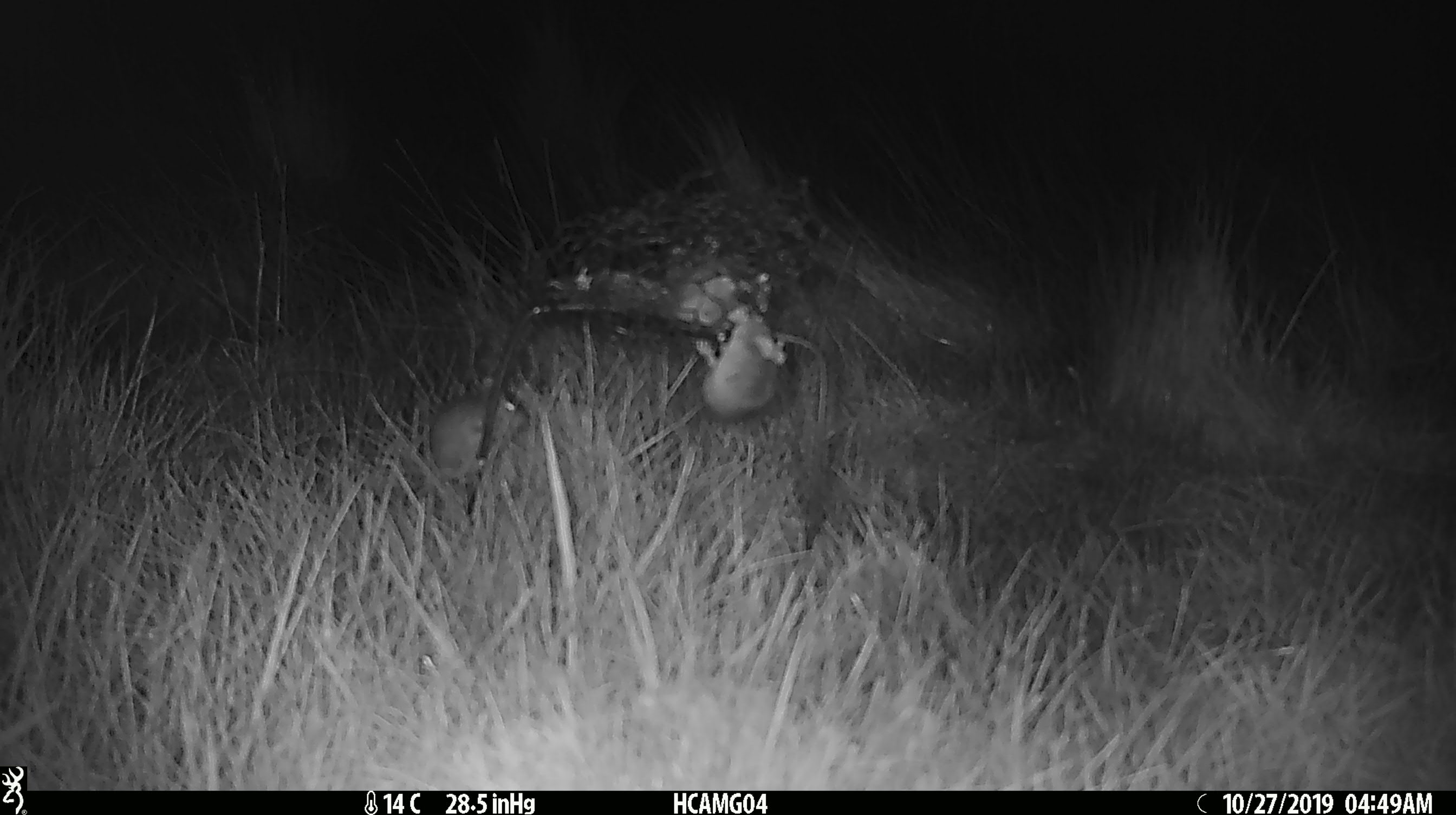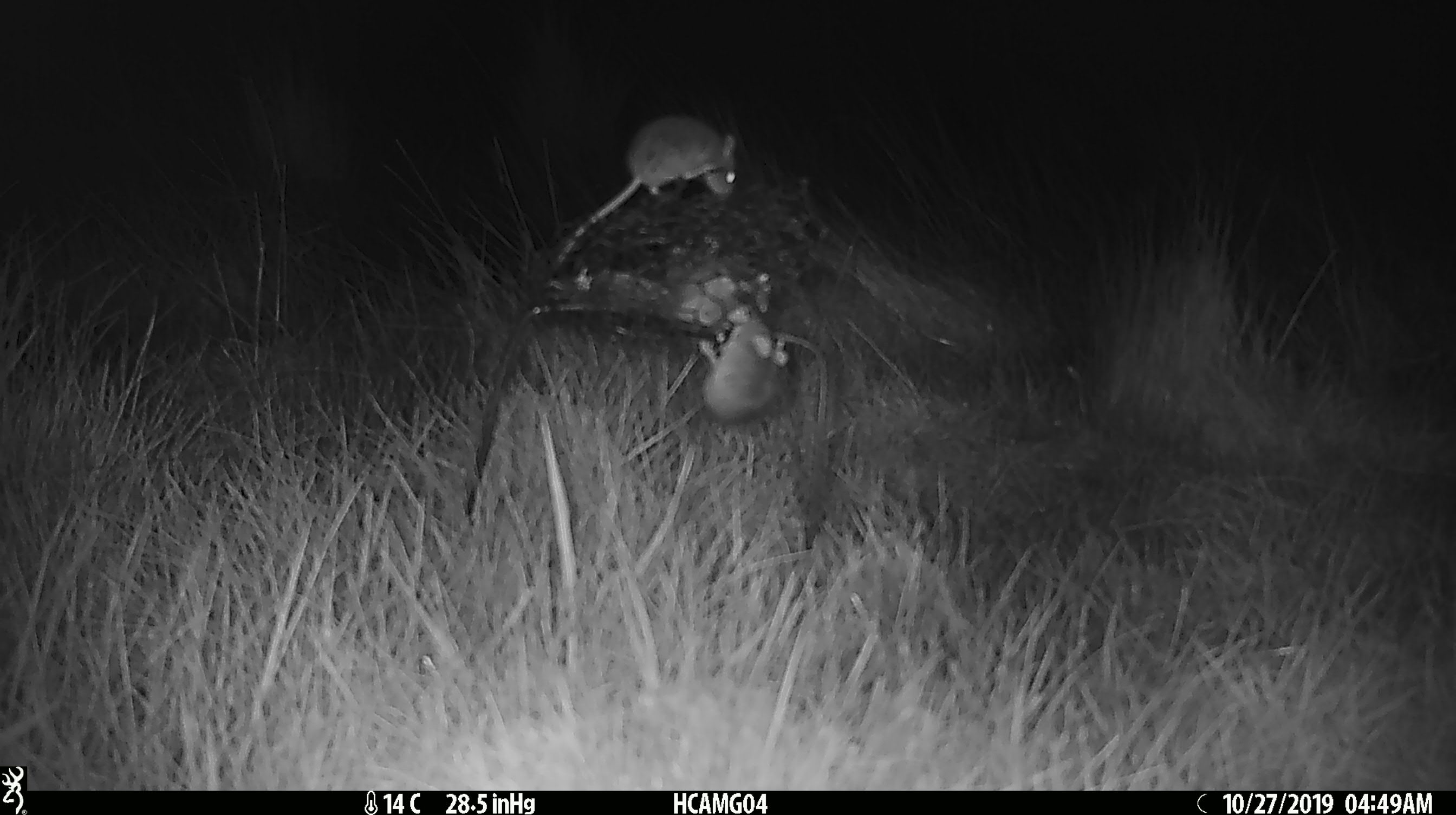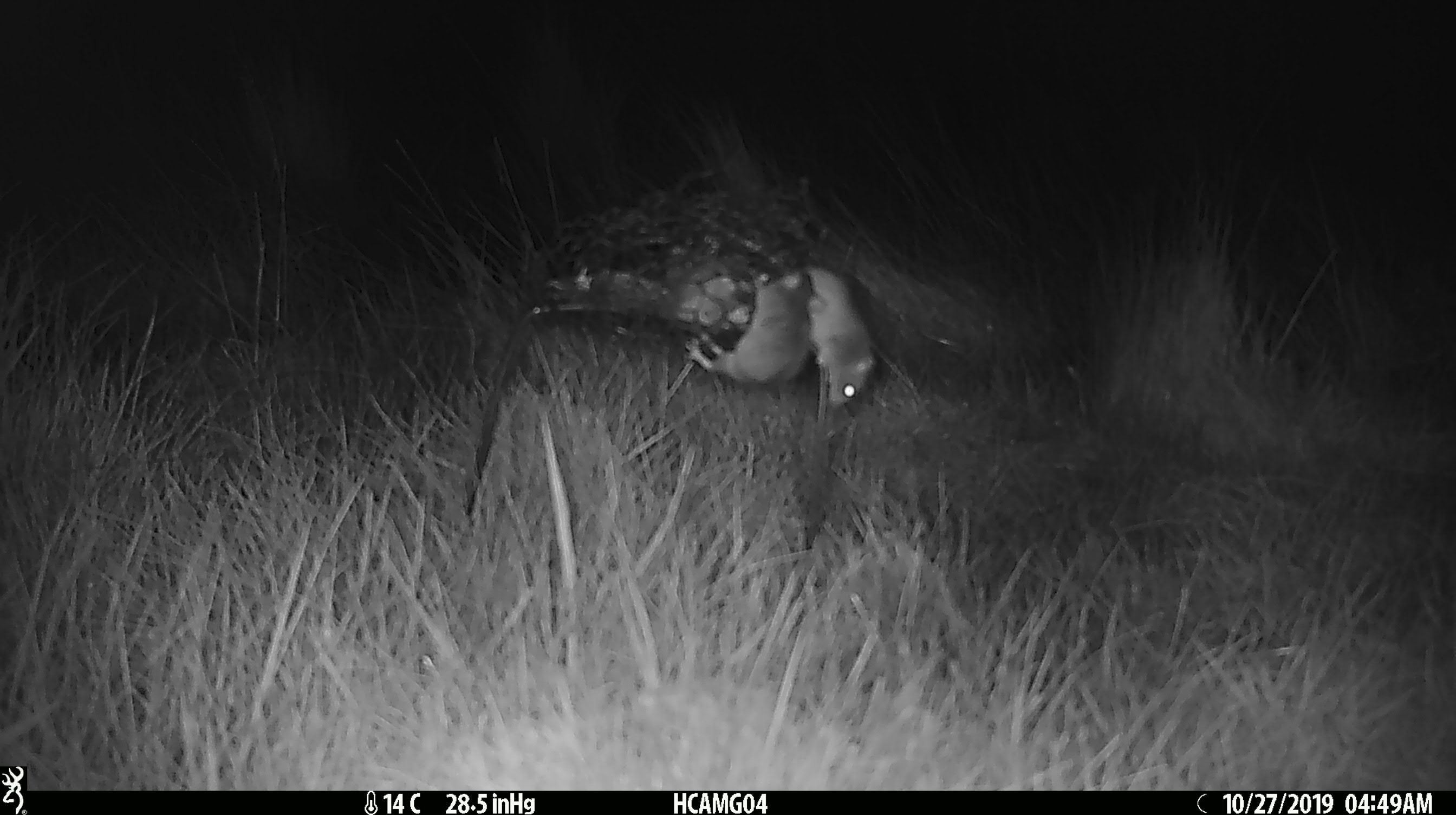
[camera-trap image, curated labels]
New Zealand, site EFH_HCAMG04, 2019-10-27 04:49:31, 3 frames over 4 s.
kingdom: Animalia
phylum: Chordata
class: Mammalia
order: Rodentia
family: Muridae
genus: Mus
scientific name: Mus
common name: mouse